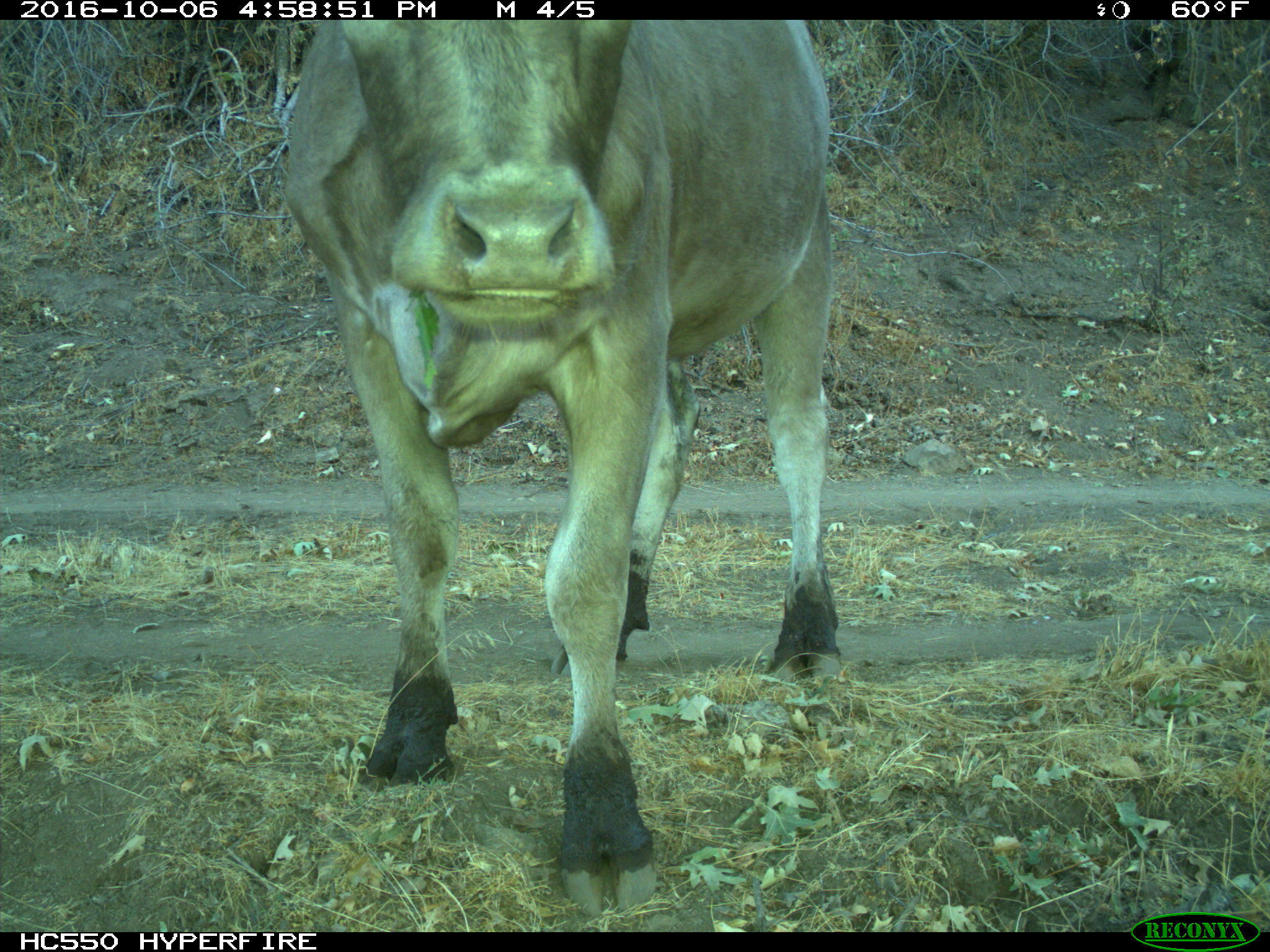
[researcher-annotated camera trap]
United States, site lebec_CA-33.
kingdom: Animalia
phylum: Chordata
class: Mammalia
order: Artiodactyla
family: Bovidae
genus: Bos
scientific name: Bos taurus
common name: domestic cow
Bos taurus (domestic cow).